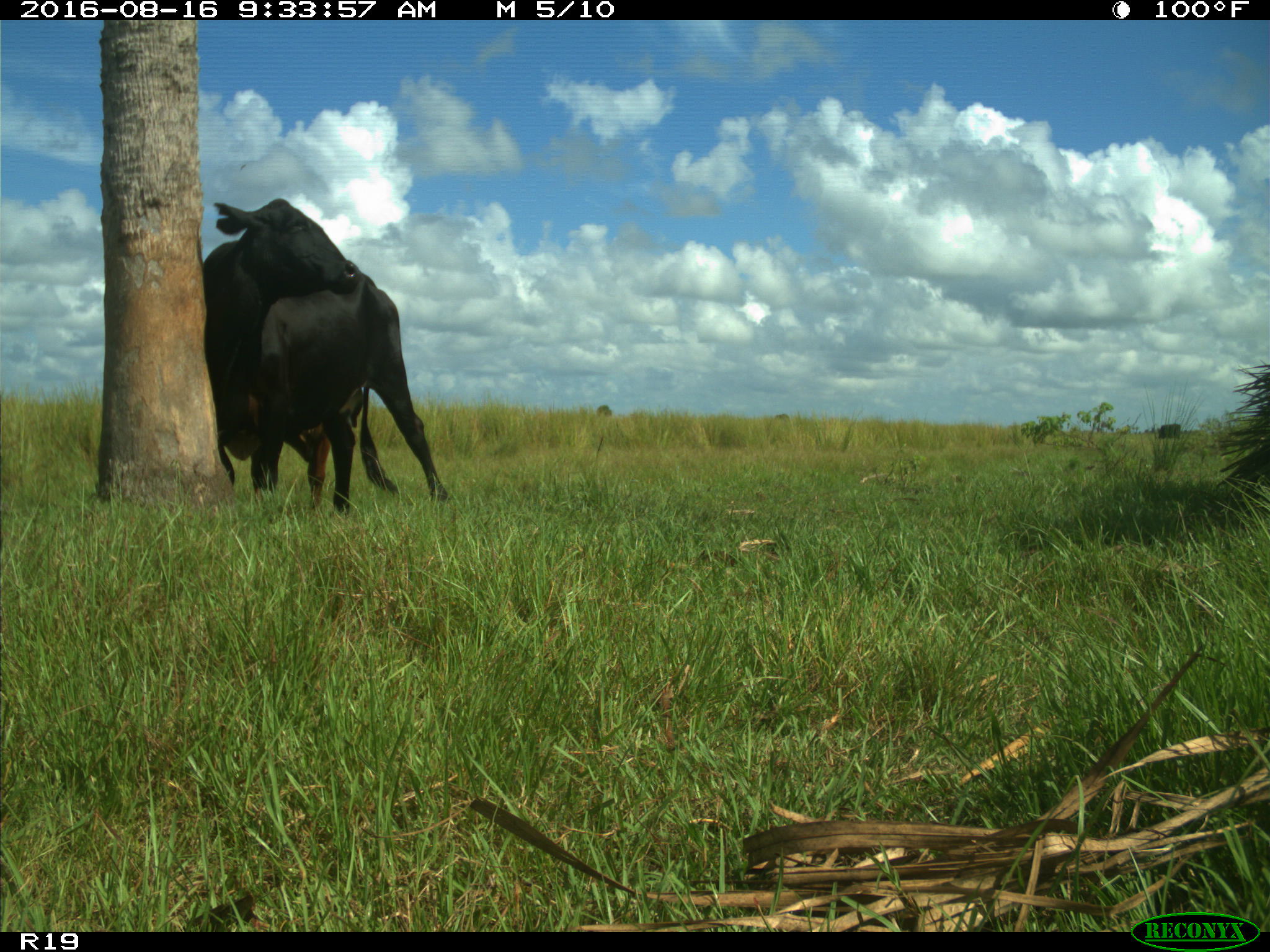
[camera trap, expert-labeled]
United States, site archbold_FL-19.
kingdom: Animalia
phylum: Chordata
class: Mammalia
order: Artiodactyla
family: Bovidae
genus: Bos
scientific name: Bos taurus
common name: domestic cow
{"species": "Bos taurus (domestic cow)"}